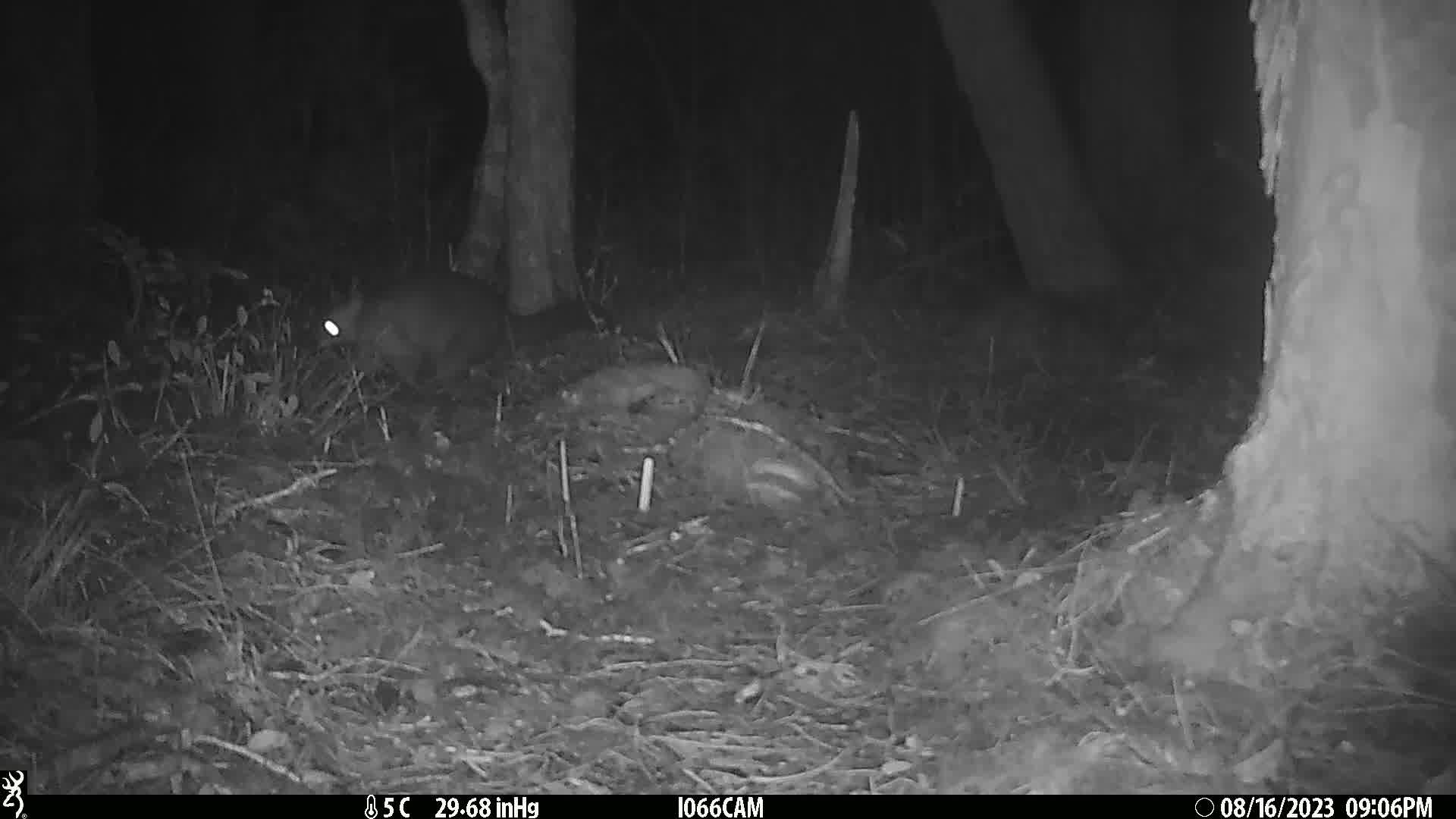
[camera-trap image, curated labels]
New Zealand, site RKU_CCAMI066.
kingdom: Animalia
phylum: Chordata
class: Mammalia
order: Diprotodontia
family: Phalangeridae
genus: Trichosurus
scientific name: Trichosurus vulpecula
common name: common brushtail possum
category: possum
Possum (common brushtail possum) (Trichosurus vulpecula).